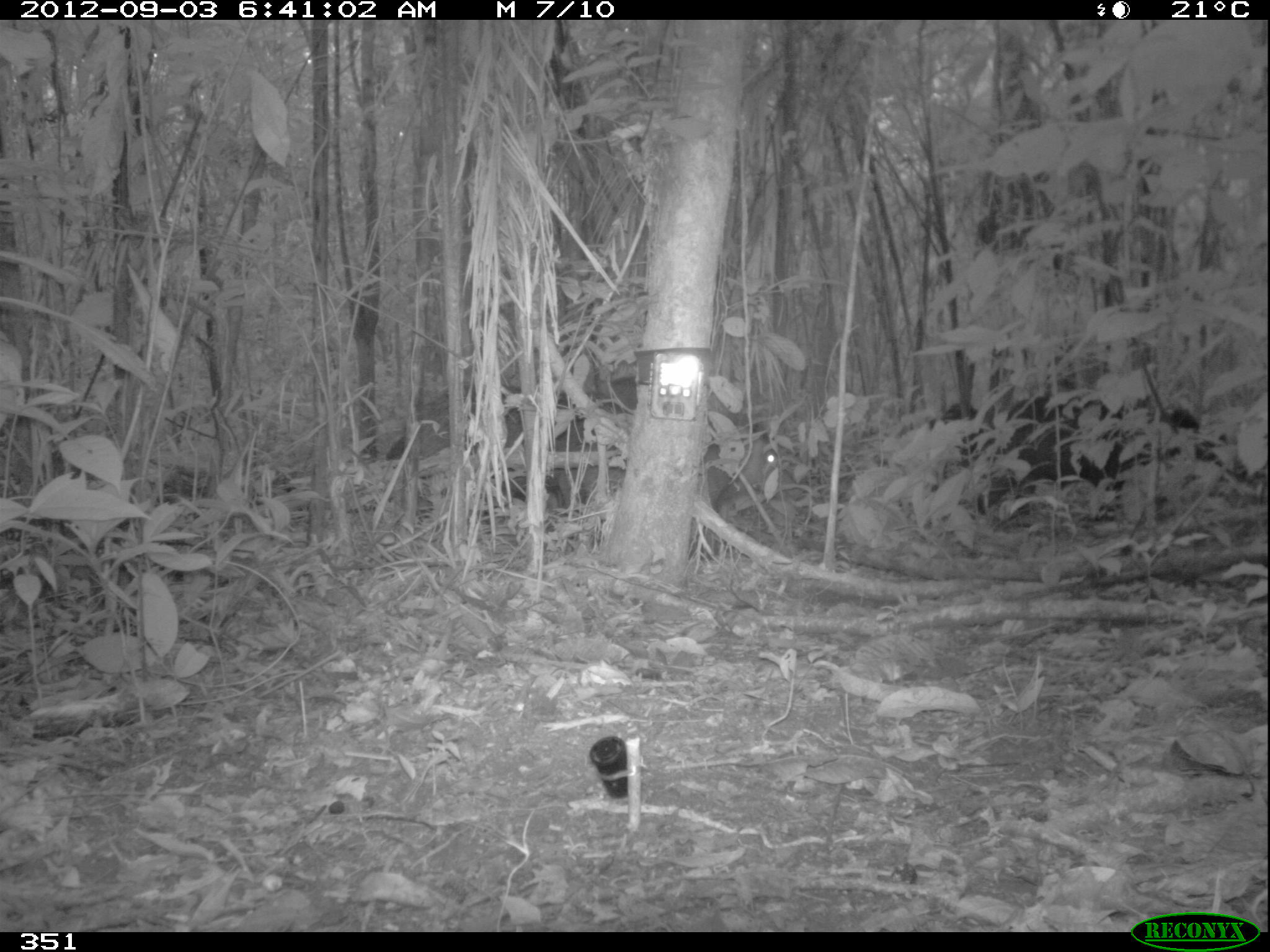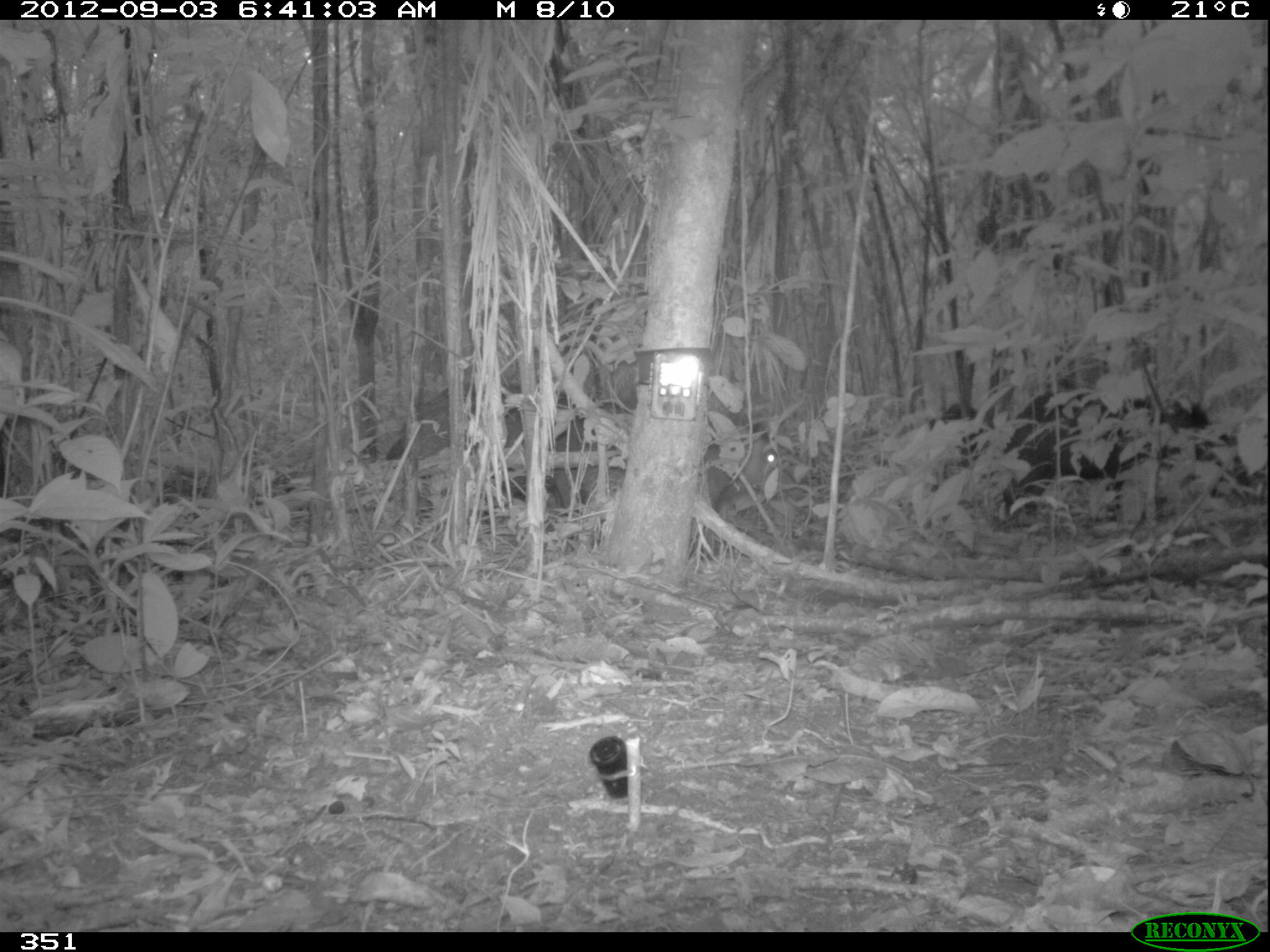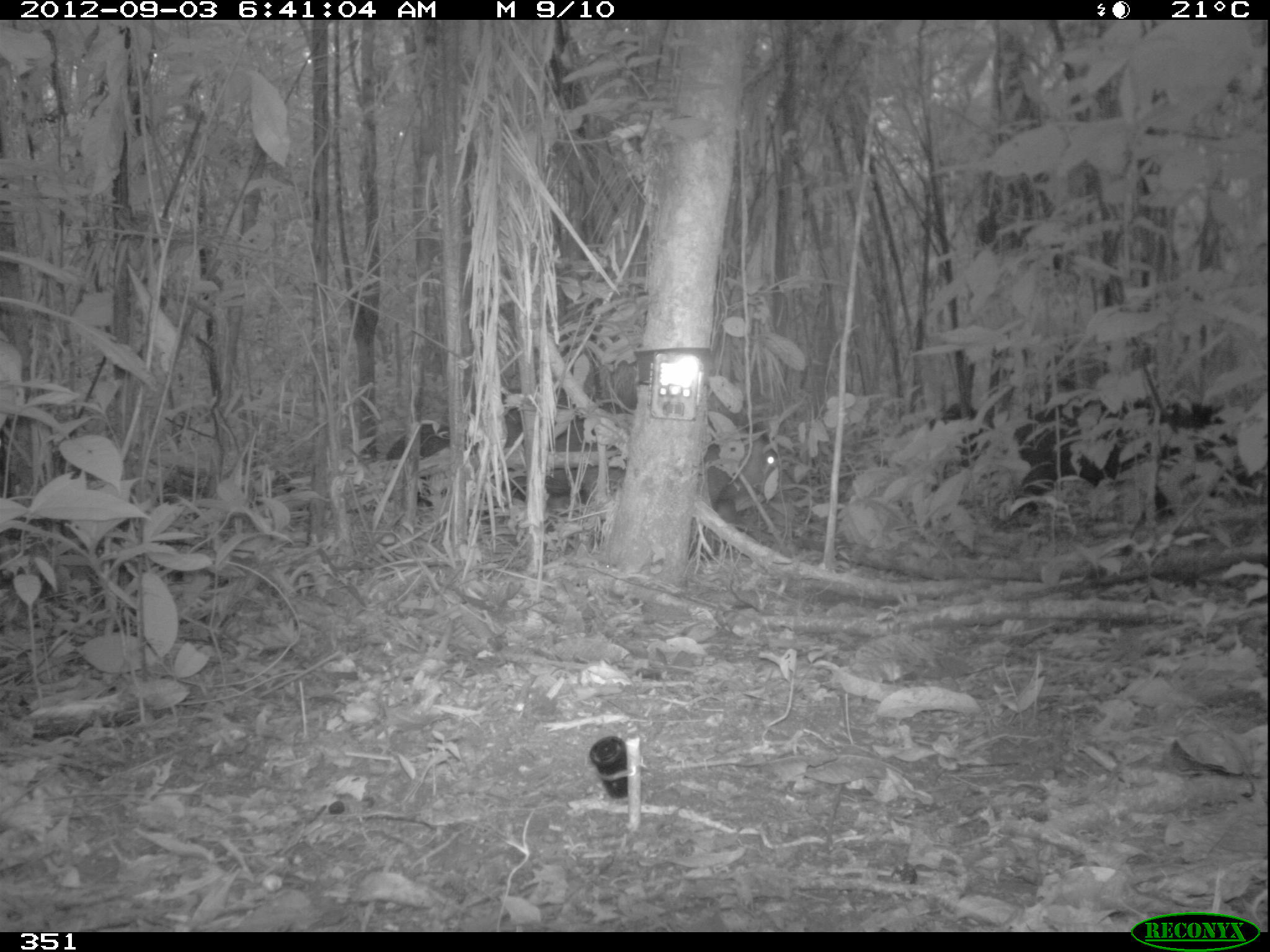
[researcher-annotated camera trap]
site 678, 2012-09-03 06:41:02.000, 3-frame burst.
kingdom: Animalia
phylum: Chordata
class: Mammalia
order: Artiodactyla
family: Tayassuidae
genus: Tayassu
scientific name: Tayassu pecari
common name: white-lipped peccary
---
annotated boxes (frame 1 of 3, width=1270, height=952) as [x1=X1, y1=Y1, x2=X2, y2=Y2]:
tayassu pecari: [x1=555, y1=394, x2=803, y2=509]; [x1=385, y1=383, x2=619, y2=501]; [x1=997, y1=401, x2=1132, y2=527]; [x1=928, y1=404, x2=992, y2=515]; [x1=609, y1=376, x2=740, y2=426]; [x1=1165, y1=408, x2=1224, y2=467]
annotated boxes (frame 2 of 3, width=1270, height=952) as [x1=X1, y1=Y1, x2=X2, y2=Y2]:
tayassu pecari: [x1=548, y1=397, x2=801, y2=515]; [x1=385, y1=382, x2=571, y2=502]; [x1=552, y1=333, x2=757, y2=433]; [x1=998, y1=387, x2=1127, y2=521]; [x1=1123, y1=397, x2=1212, y2=462]; [x1=929, y1=403, x2=995, y2=458]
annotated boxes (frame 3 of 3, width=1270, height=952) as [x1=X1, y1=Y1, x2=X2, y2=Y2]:
tayassu pecari: [x1=545, y1=401, x2=793, y2=502]; [x1=384, y1=388, x2=585, y2=460]; [x1=1013, y1=400, x2=1121, y2=529]; [x1=1131, y1=398, x2=1224, y2=518]; [x1=593, y1=358, x2=749, y2=429]; [x1=929, y1=403, x2=994, y2=467]